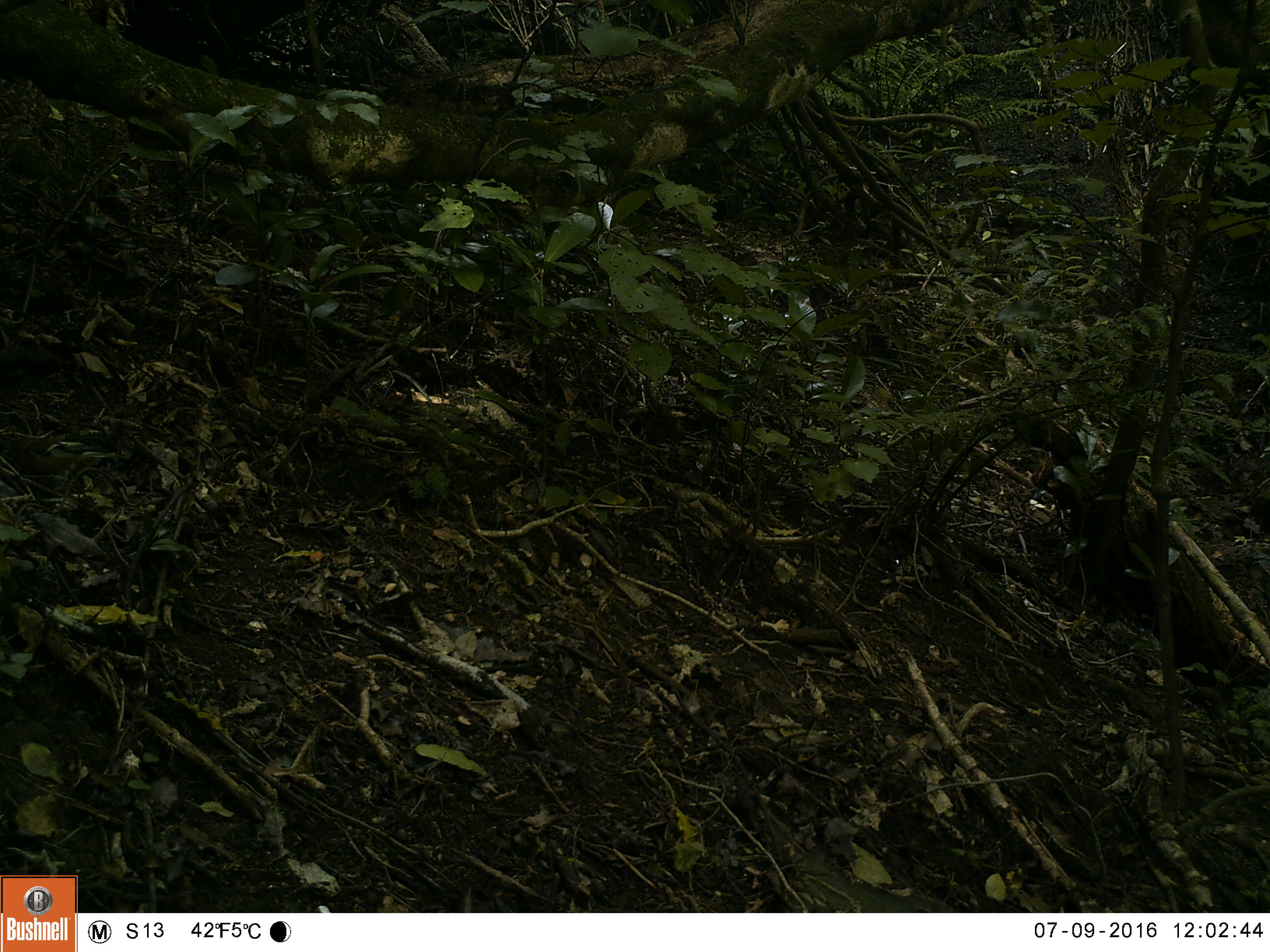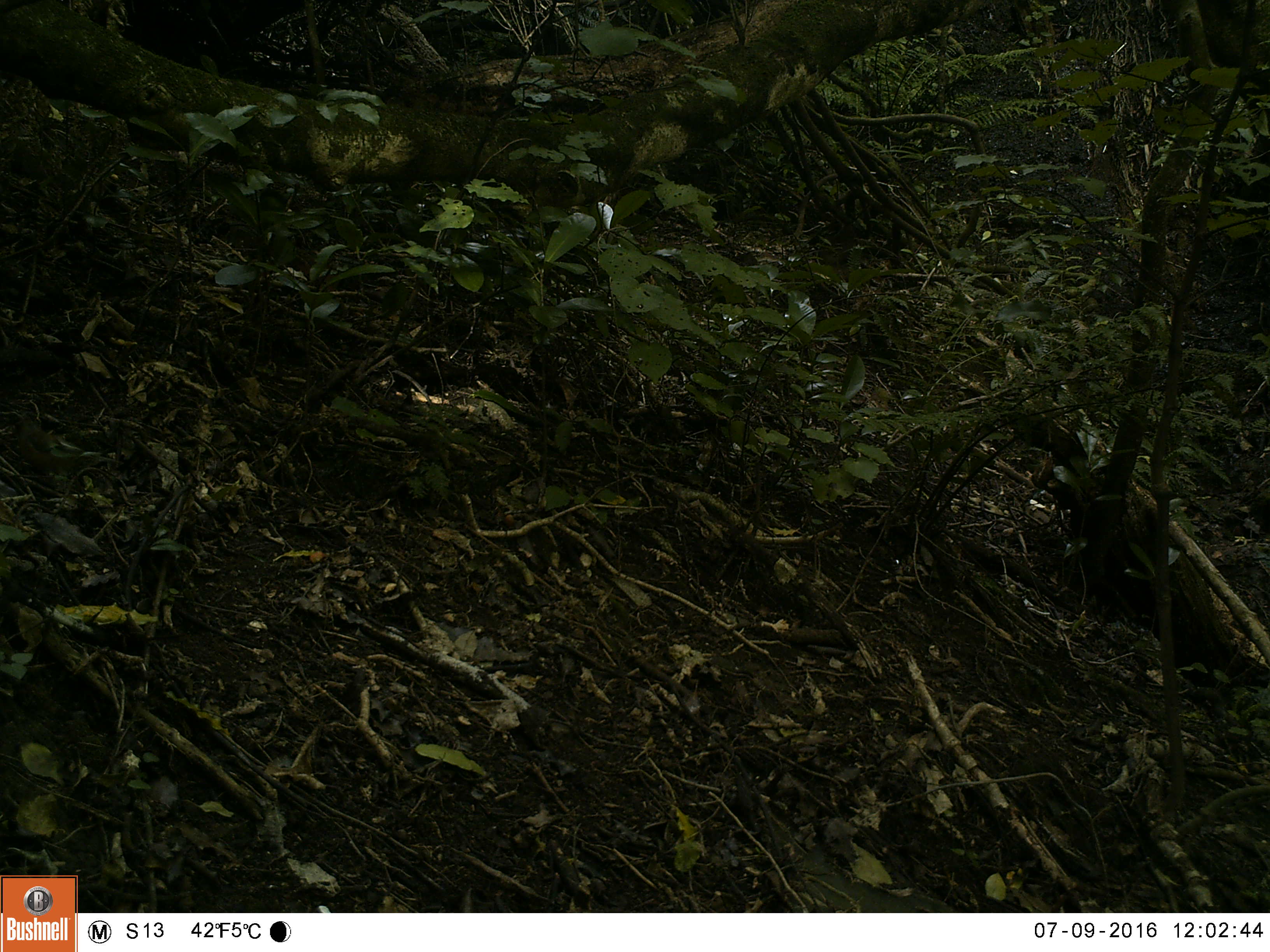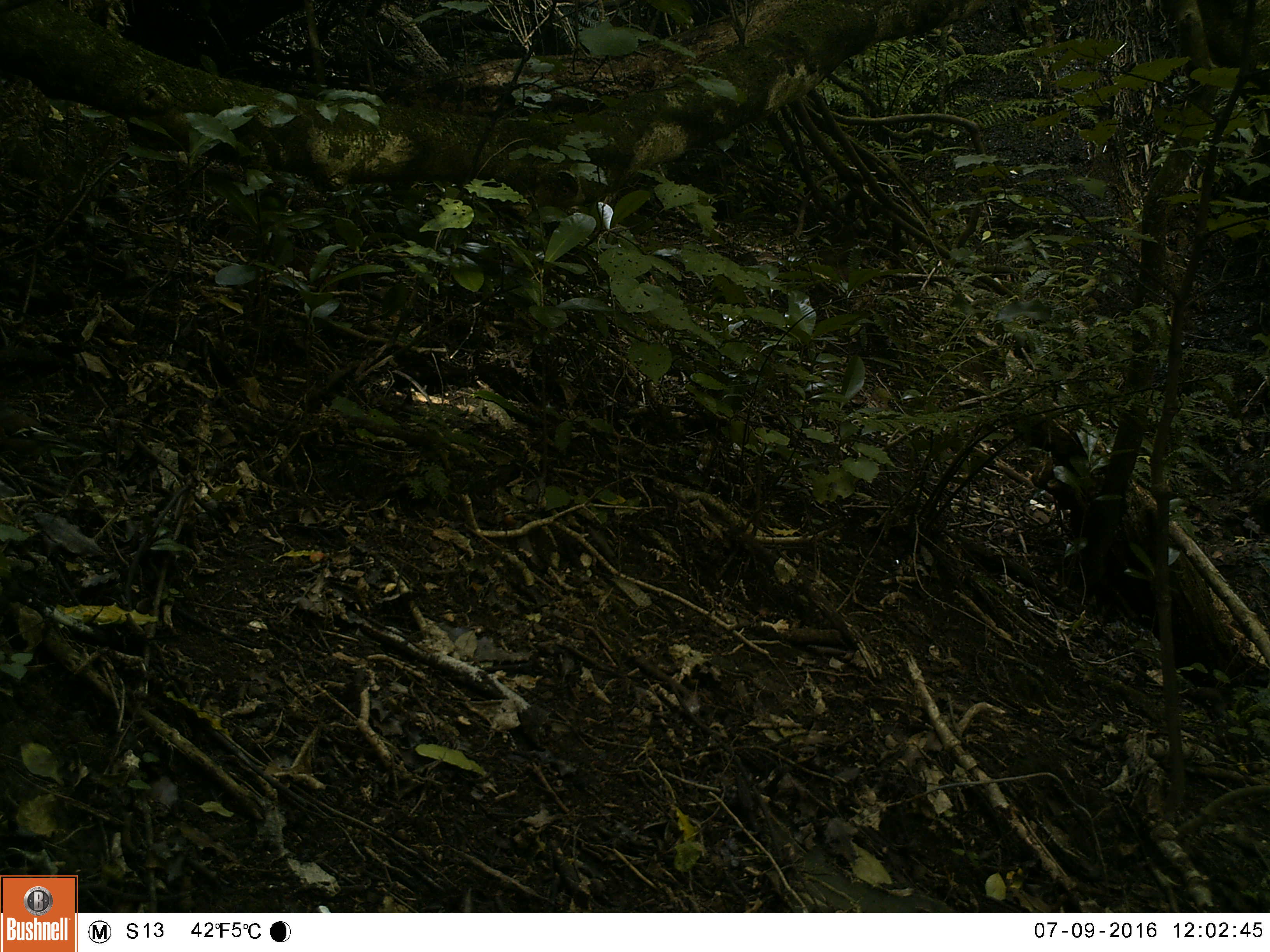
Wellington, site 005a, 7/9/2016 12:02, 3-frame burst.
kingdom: Animalia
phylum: Chordata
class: Aves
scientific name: Aves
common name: bird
Bird (Aves).